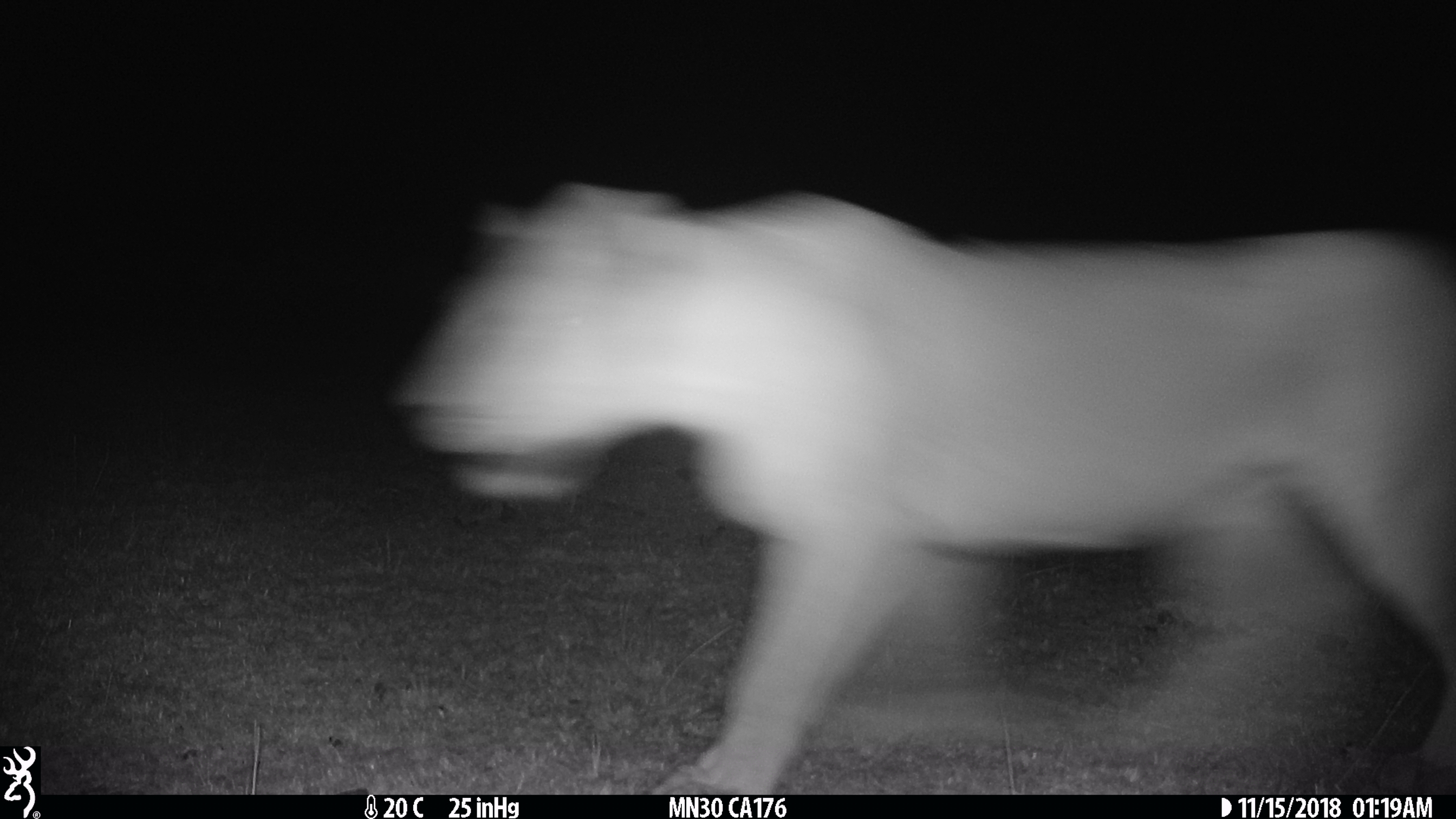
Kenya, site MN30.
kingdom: Animalia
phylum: Chordata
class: Mammalia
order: Carnivora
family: Felidae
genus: Panthera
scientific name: Panthera leo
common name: lion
Lion (Panthera leo).